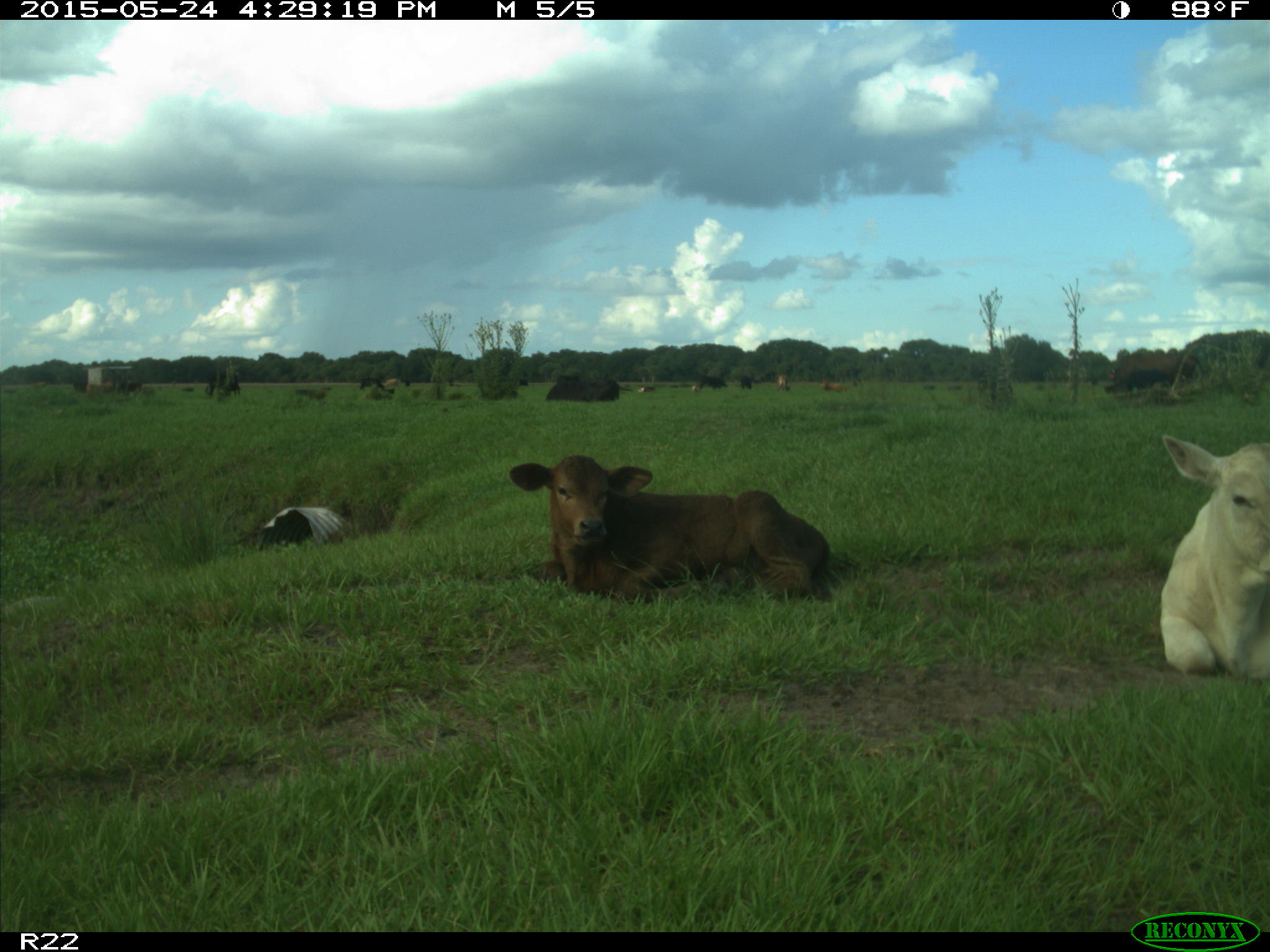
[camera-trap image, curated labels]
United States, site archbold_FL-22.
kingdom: Animalia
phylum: Chordata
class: Mammalia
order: Artiodactyla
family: Bovidae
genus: Bos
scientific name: Bos taurus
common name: domestic cow